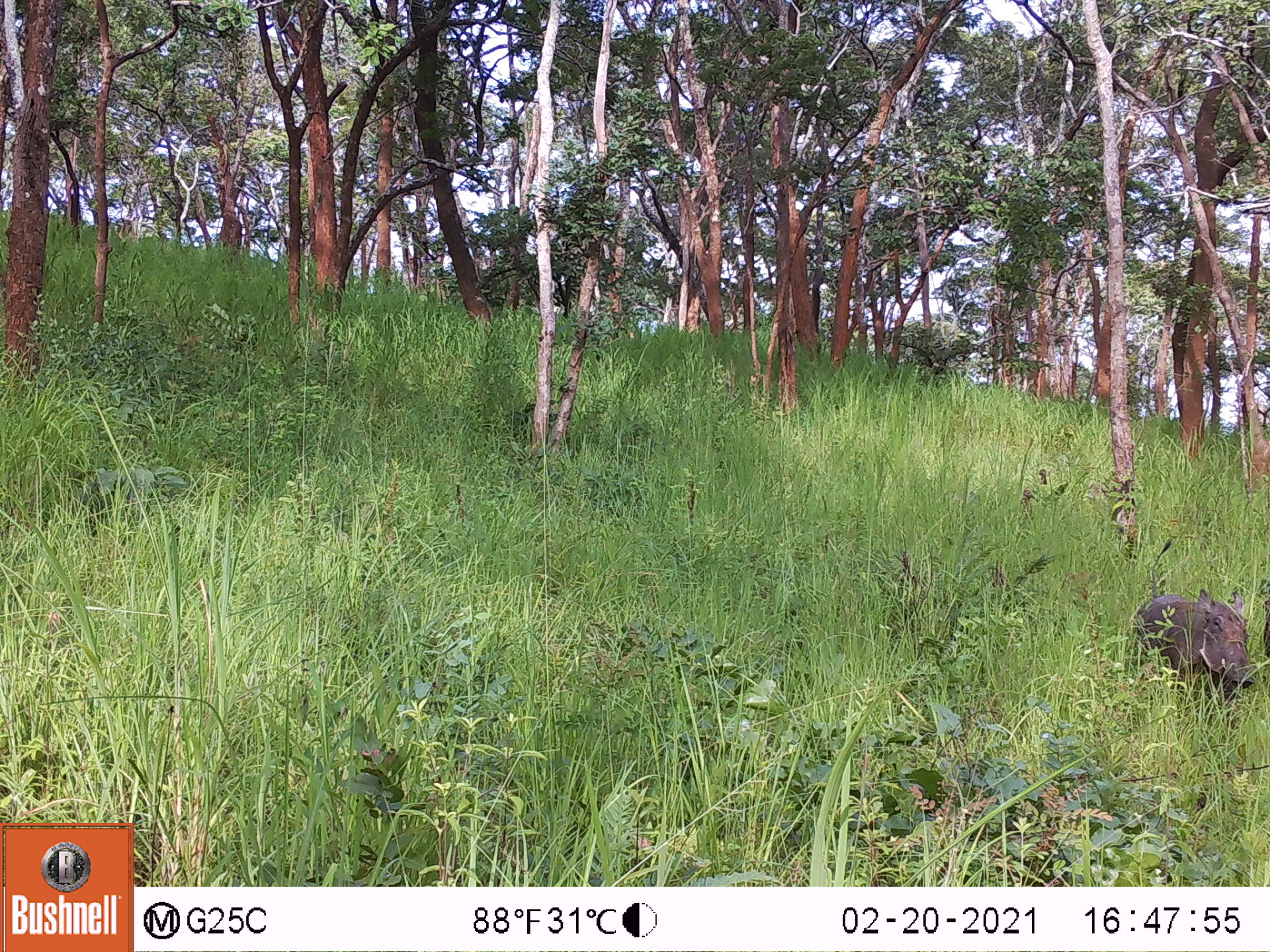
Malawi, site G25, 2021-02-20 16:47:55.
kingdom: Animalia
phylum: Chordata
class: Mammalia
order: Artiodactyla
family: Suidae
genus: Phacochoerus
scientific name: Phacochoerus africanus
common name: common warthog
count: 1